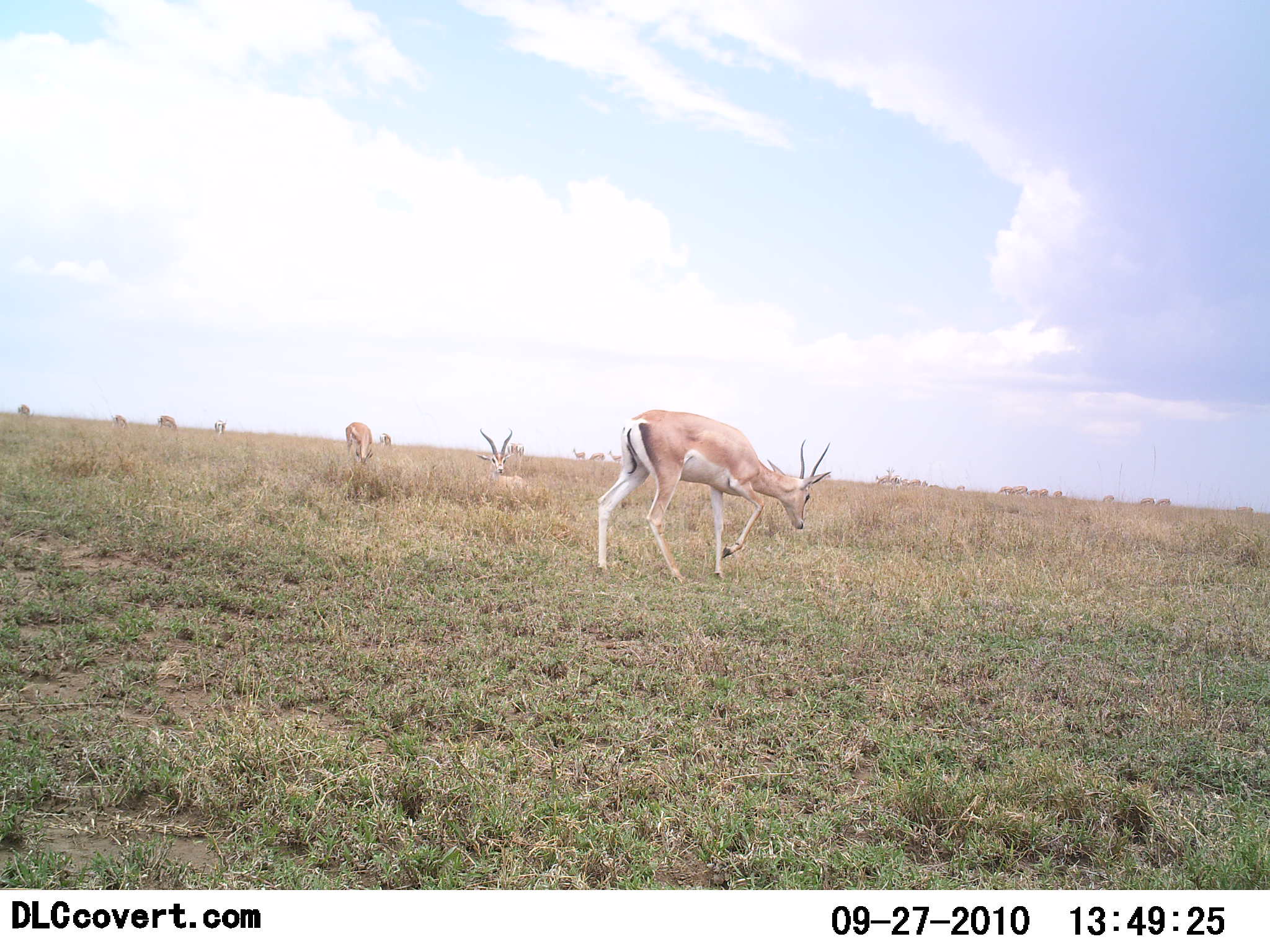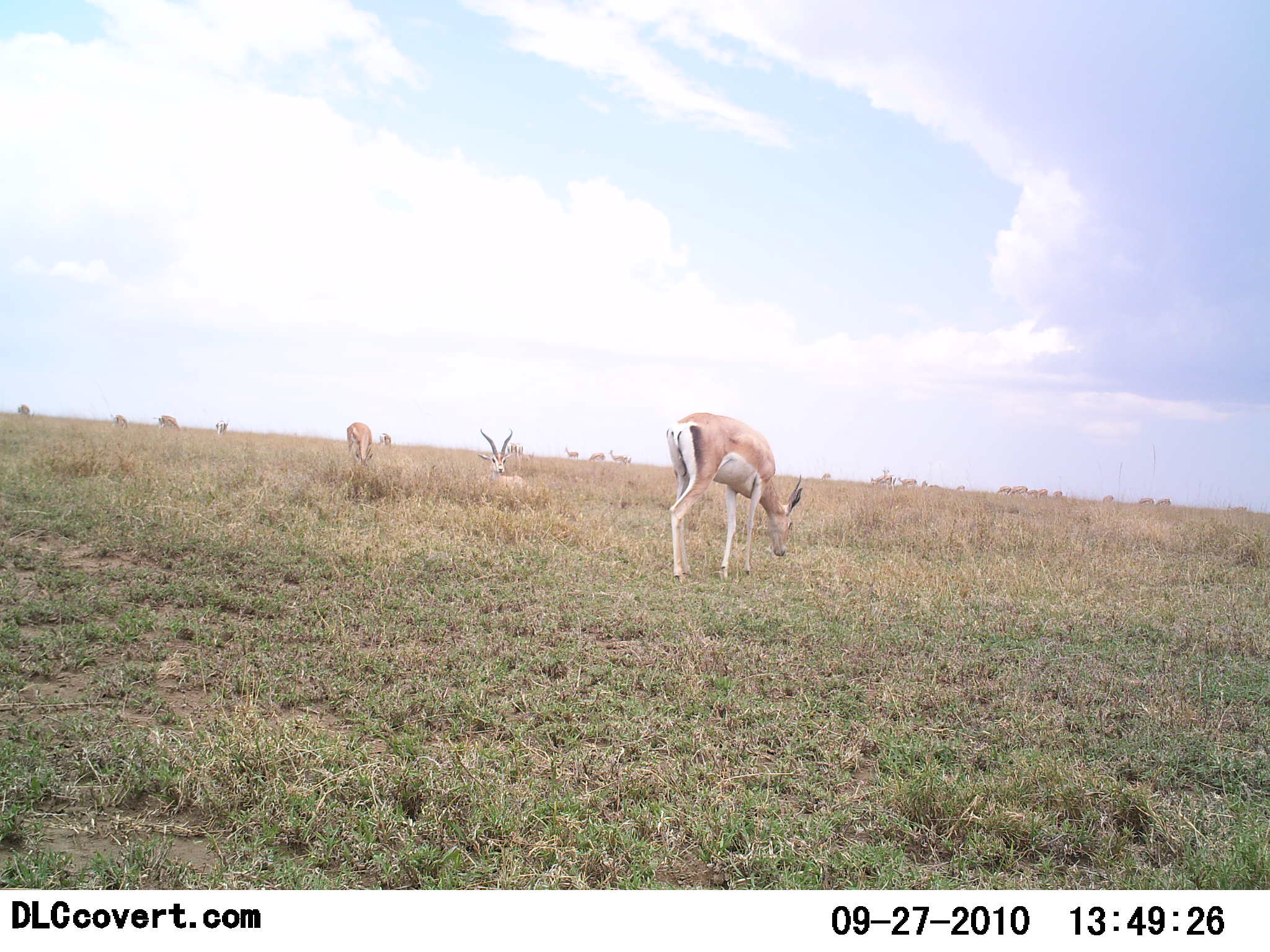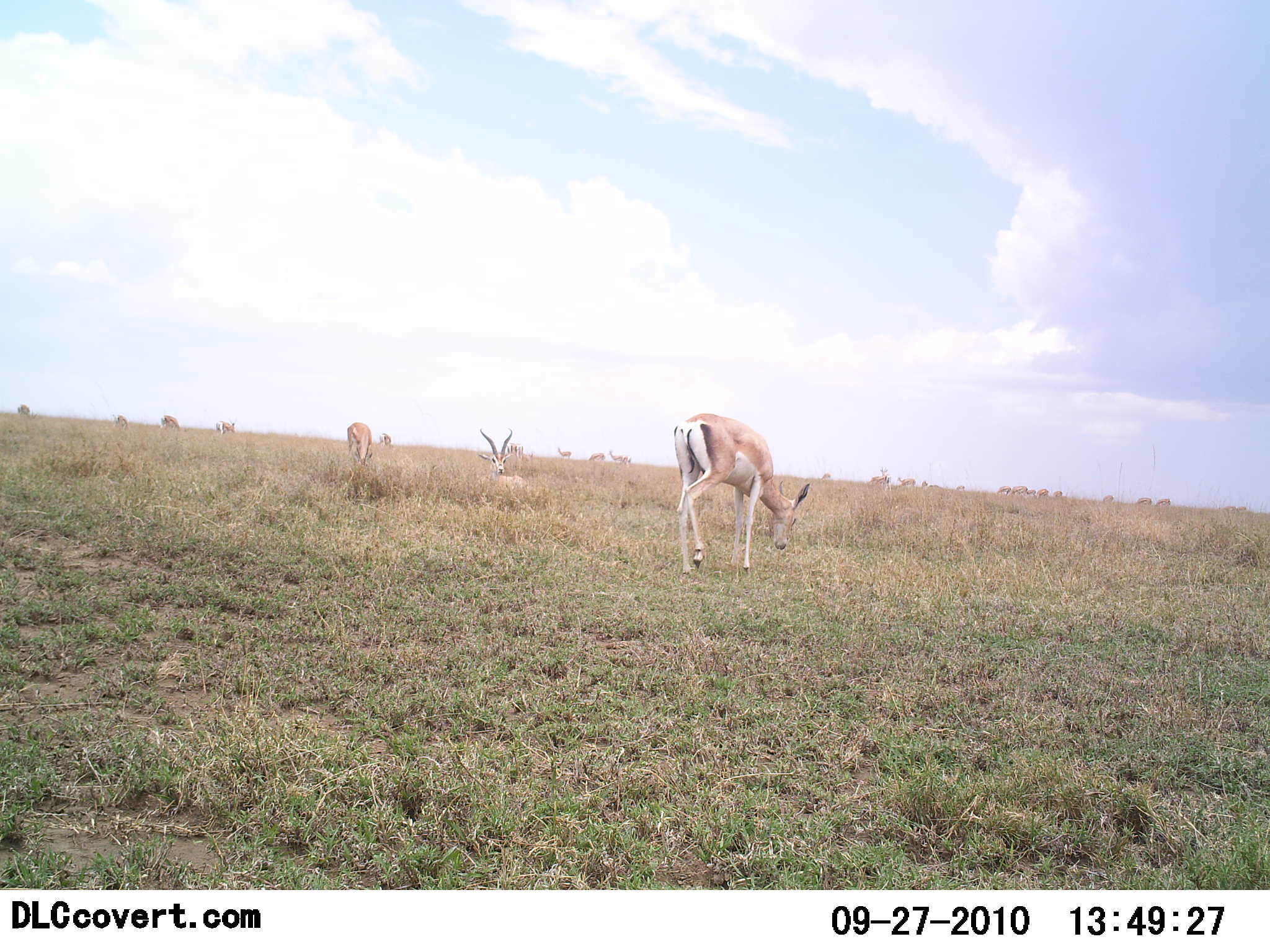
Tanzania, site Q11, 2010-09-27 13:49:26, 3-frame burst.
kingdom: Animalia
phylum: Chordata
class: Mammalia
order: Artiodactyla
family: Bovidae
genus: Nanger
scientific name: Nanger granti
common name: grant's gazelle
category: gazellegrants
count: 7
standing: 15%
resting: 46%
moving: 46%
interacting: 0%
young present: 0%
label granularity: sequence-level